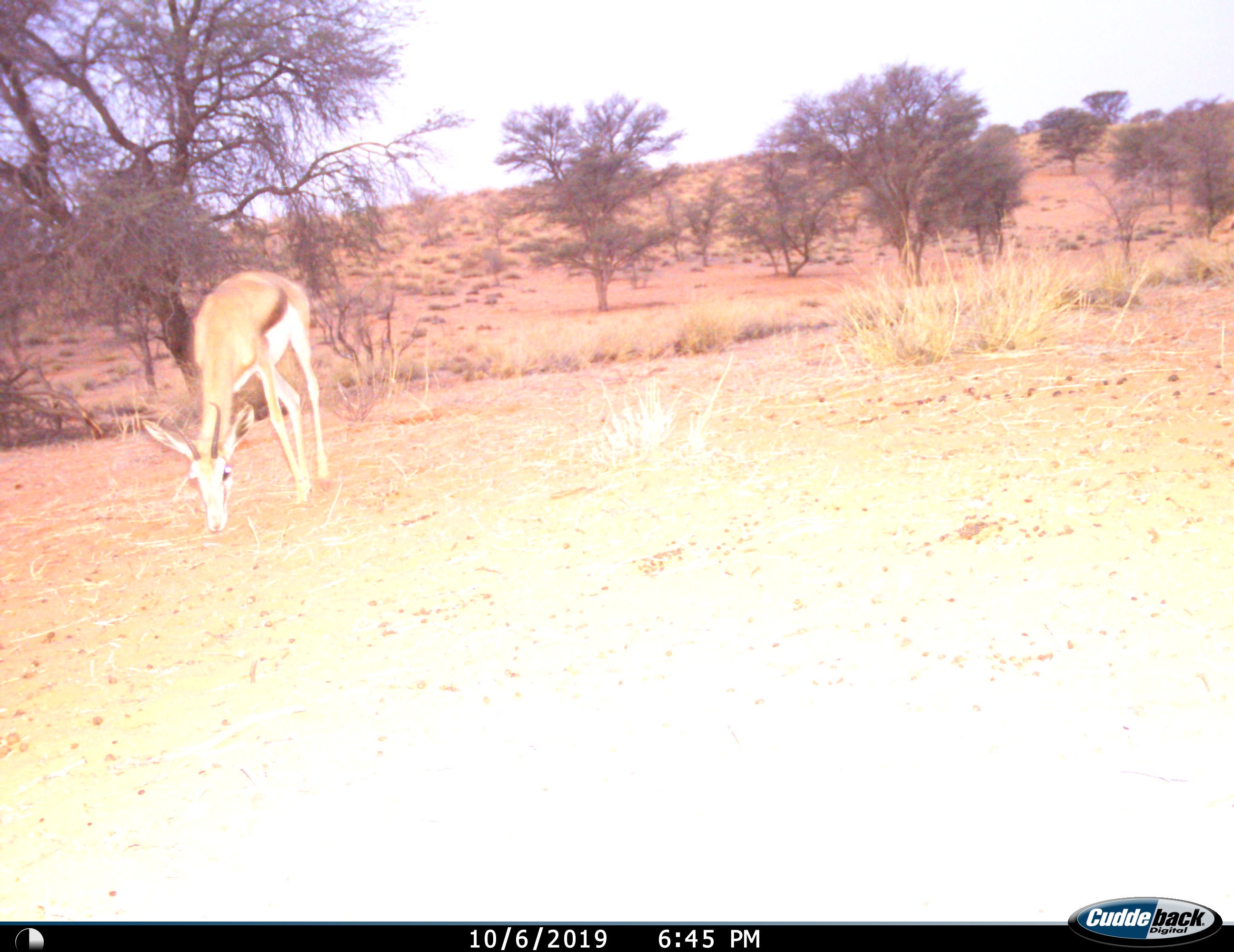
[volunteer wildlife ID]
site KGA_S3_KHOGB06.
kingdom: Animalia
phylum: Chordata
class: Mammalia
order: Artiodactyla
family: Bovidae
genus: Antidorcas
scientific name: Antidorcas marsupialis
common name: springbok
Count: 1.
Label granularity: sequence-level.